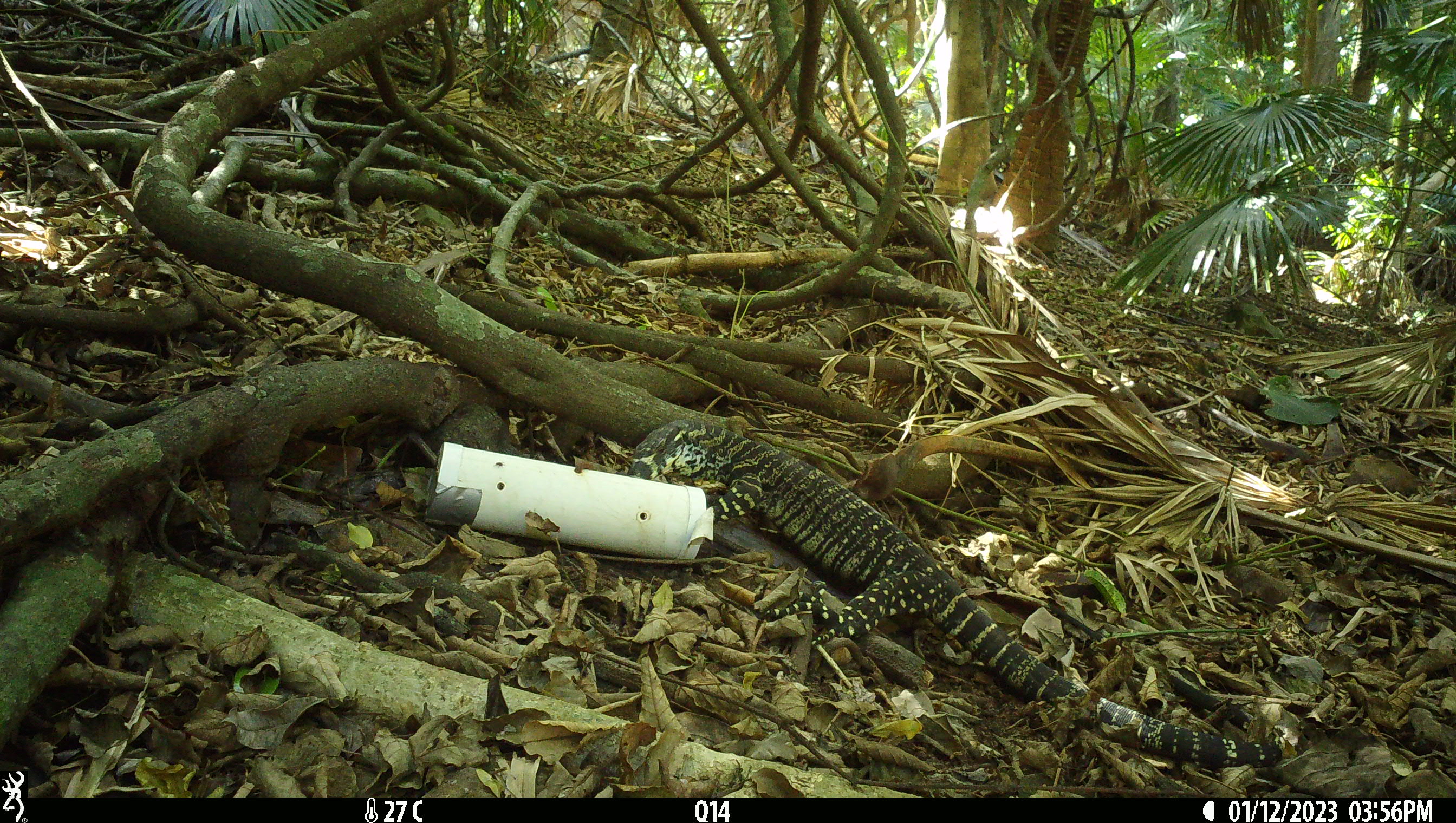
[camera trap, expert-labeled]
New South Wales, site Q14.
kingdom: Animalia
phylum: Chordata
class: Reptilia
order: Squamata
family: Varanidae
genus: Varanus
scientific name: Varanus varius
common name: lace monitor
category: goanna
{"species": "goanna (lace monitor) (Varanus varius)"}